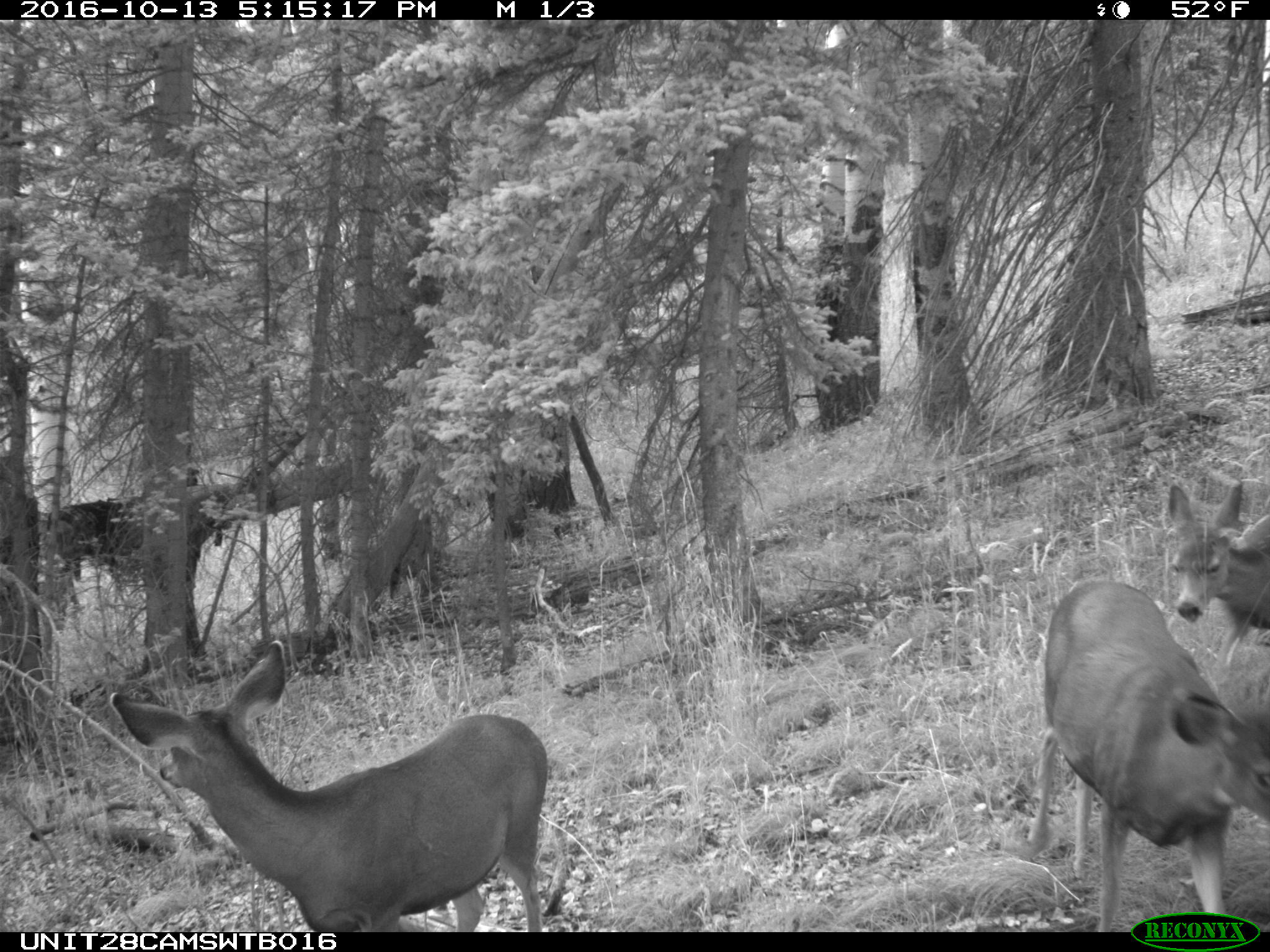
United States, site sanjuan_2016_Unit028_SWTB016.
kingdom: Animalia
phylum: Chordata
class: Mammalia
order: Artiodactyla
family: Cervidae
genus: Odocoileus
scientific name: Odocoileus hemionus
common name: mule deer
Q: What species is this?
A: Odocoileus hemionus (mule deer).